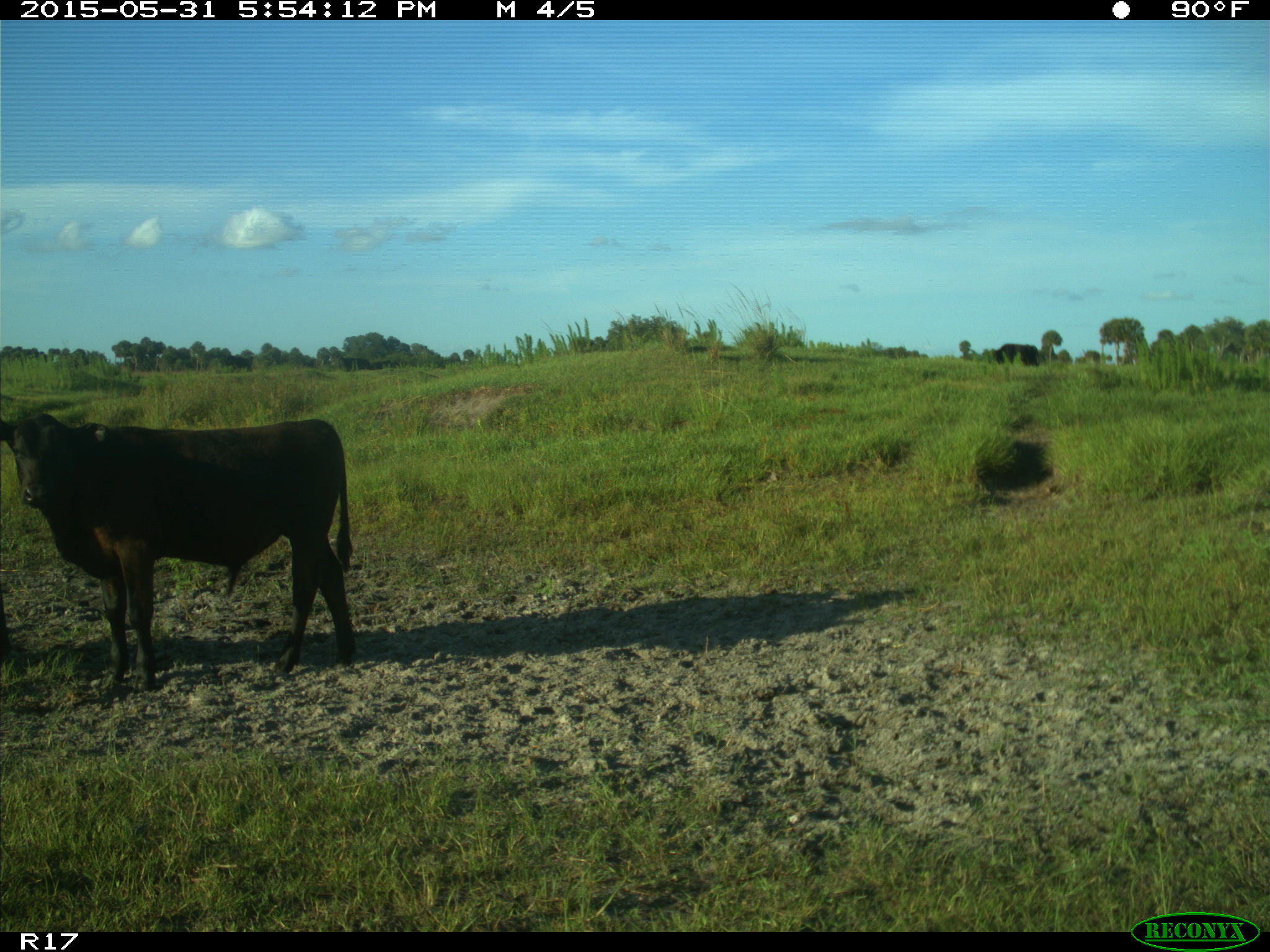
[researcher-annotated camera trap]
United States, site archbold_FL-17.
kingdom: Animalia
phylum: Chordata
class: Mammalia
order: Artiodactyla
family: Bovidae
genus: Bos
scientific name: Bos taurus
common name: domestic cow